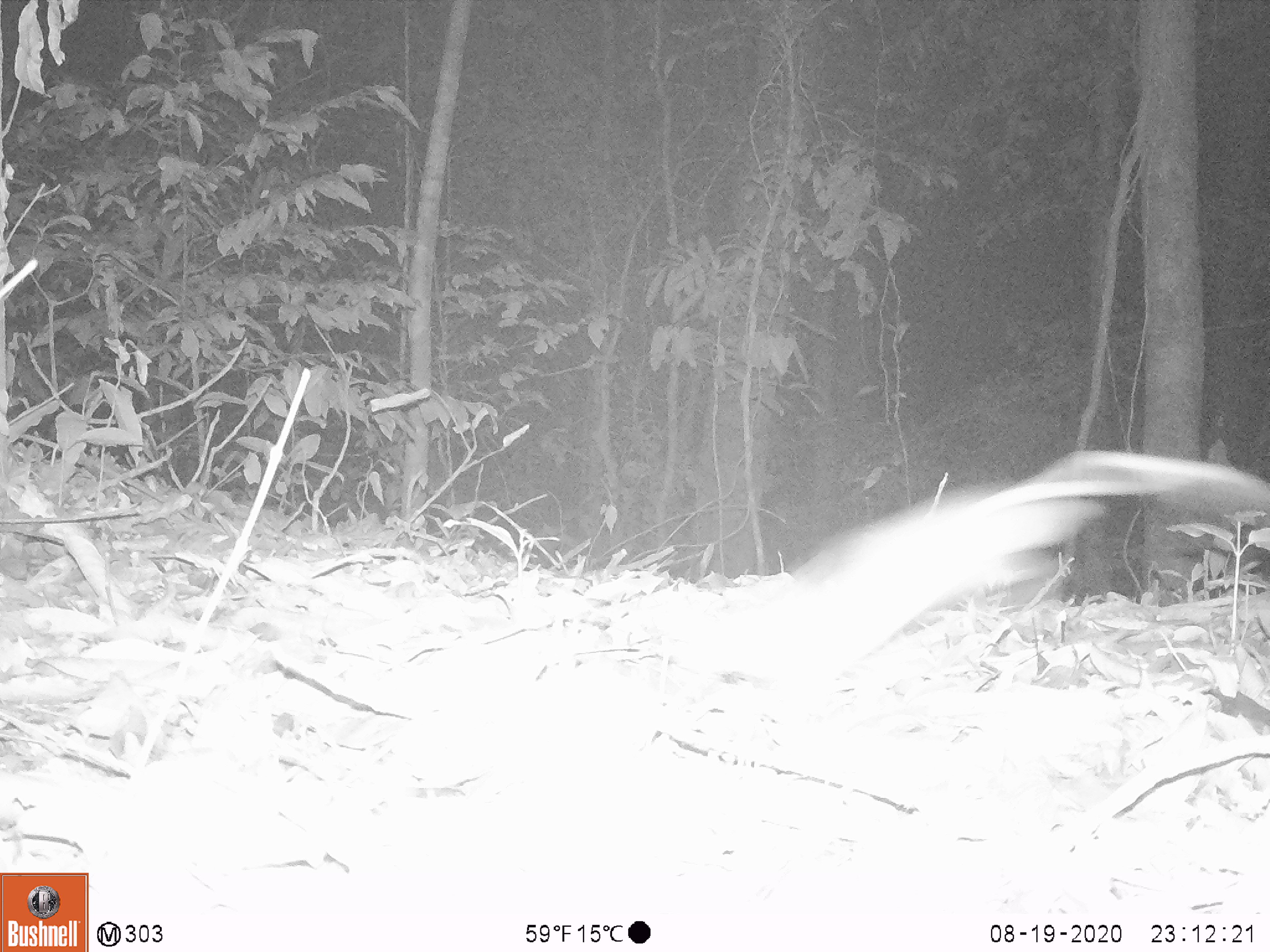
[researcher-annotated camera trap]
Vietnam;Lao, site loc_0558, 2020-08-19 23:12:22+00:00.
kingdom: Animalia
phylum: Chordata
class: Mammalia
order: Rodentia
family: Muridae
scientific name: Muridae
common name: old-world mice and rats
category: unidentified murid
Unidentified murid (old-world mice and rats) (Muridae). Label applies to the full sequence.